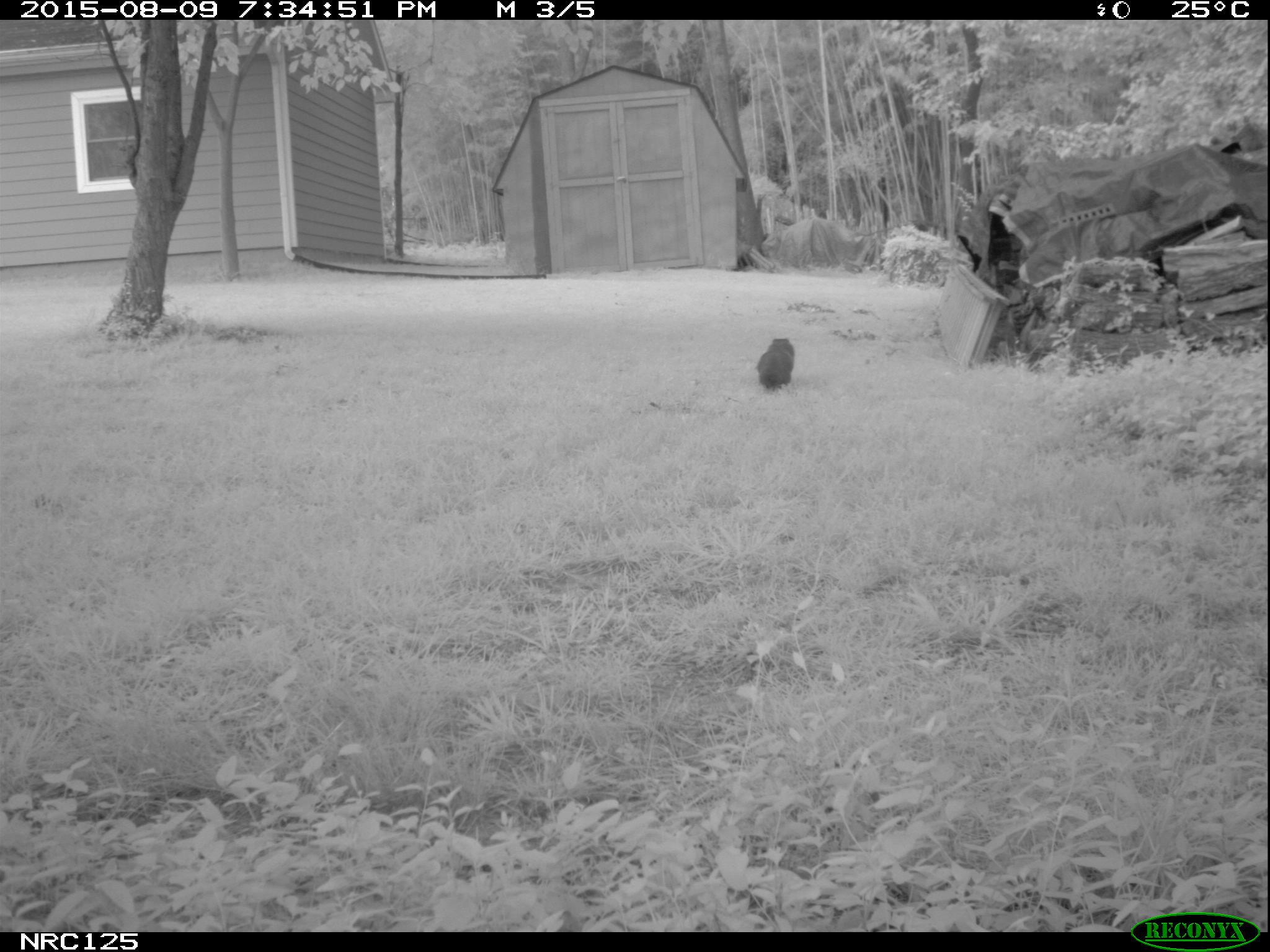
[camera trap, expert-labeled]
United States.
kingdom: Animalia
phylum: Chordata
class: Mammalia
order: Rodentia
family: Sciuridae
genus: Marmota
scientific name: Marmota monax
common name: woodchuck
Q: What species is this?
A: Woodchuck (Marmota monax).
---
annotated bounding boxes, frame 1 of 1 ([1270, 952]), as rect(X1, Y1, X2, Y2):
Woodchuck: rect(752, 333, 804, 391)